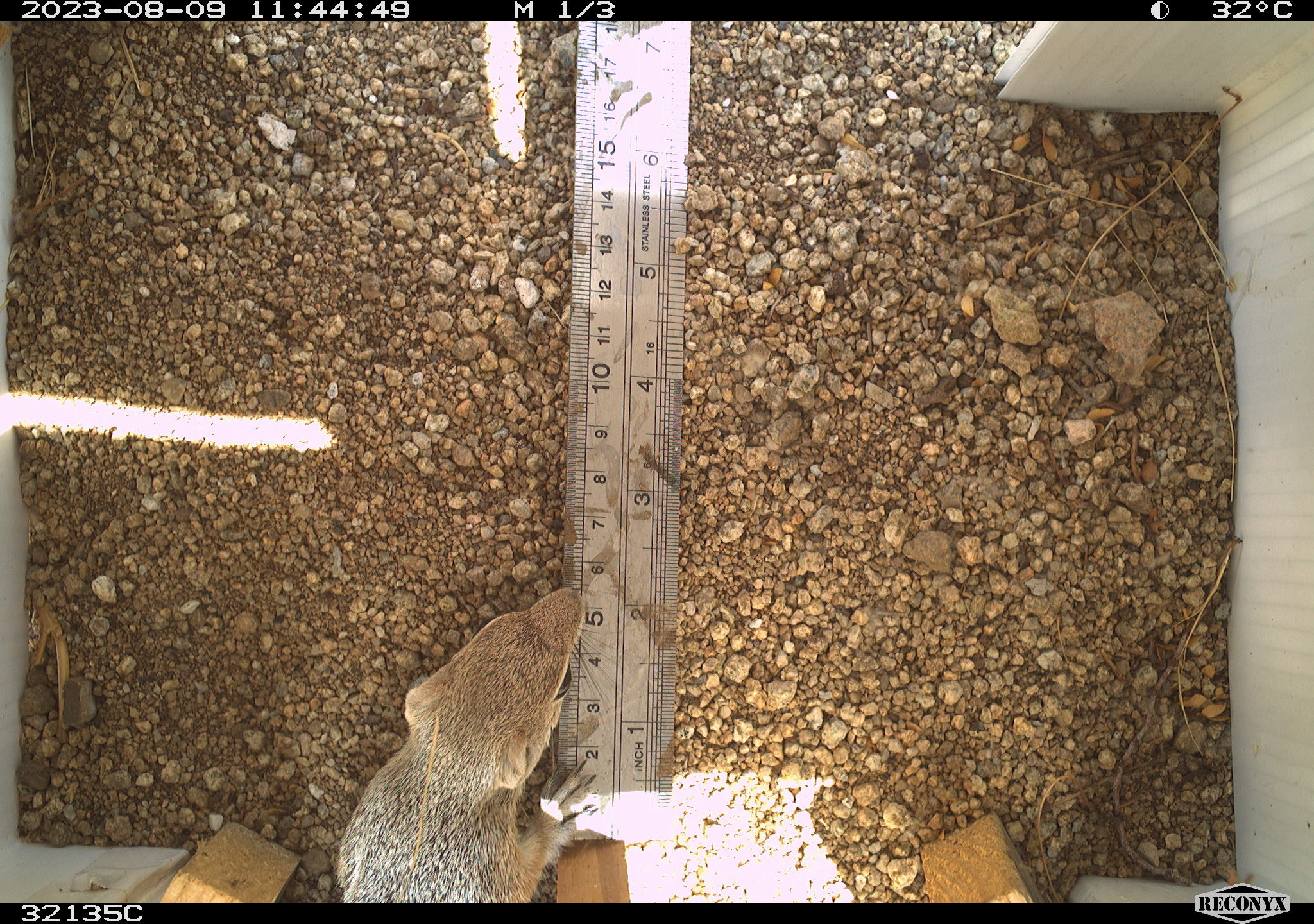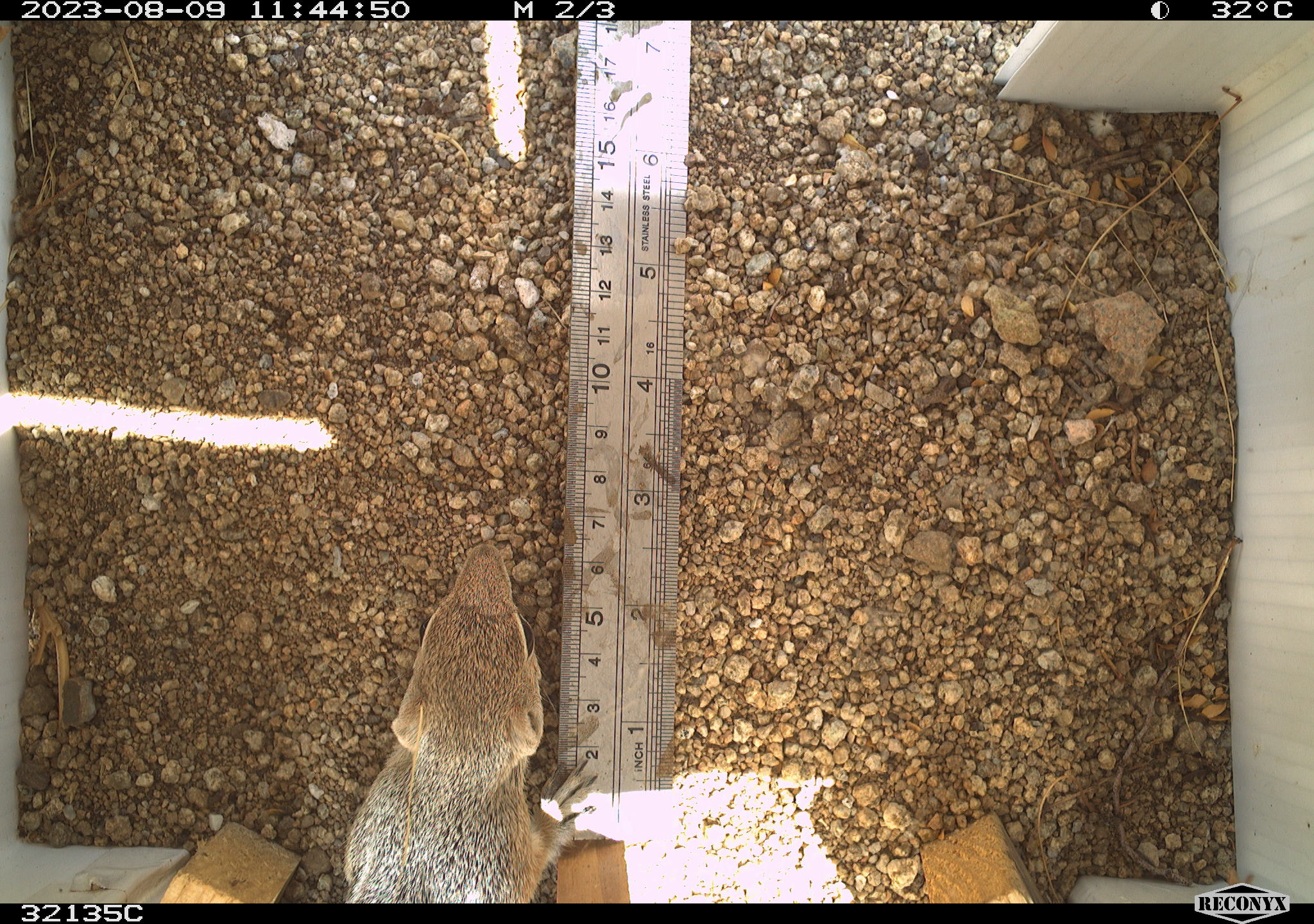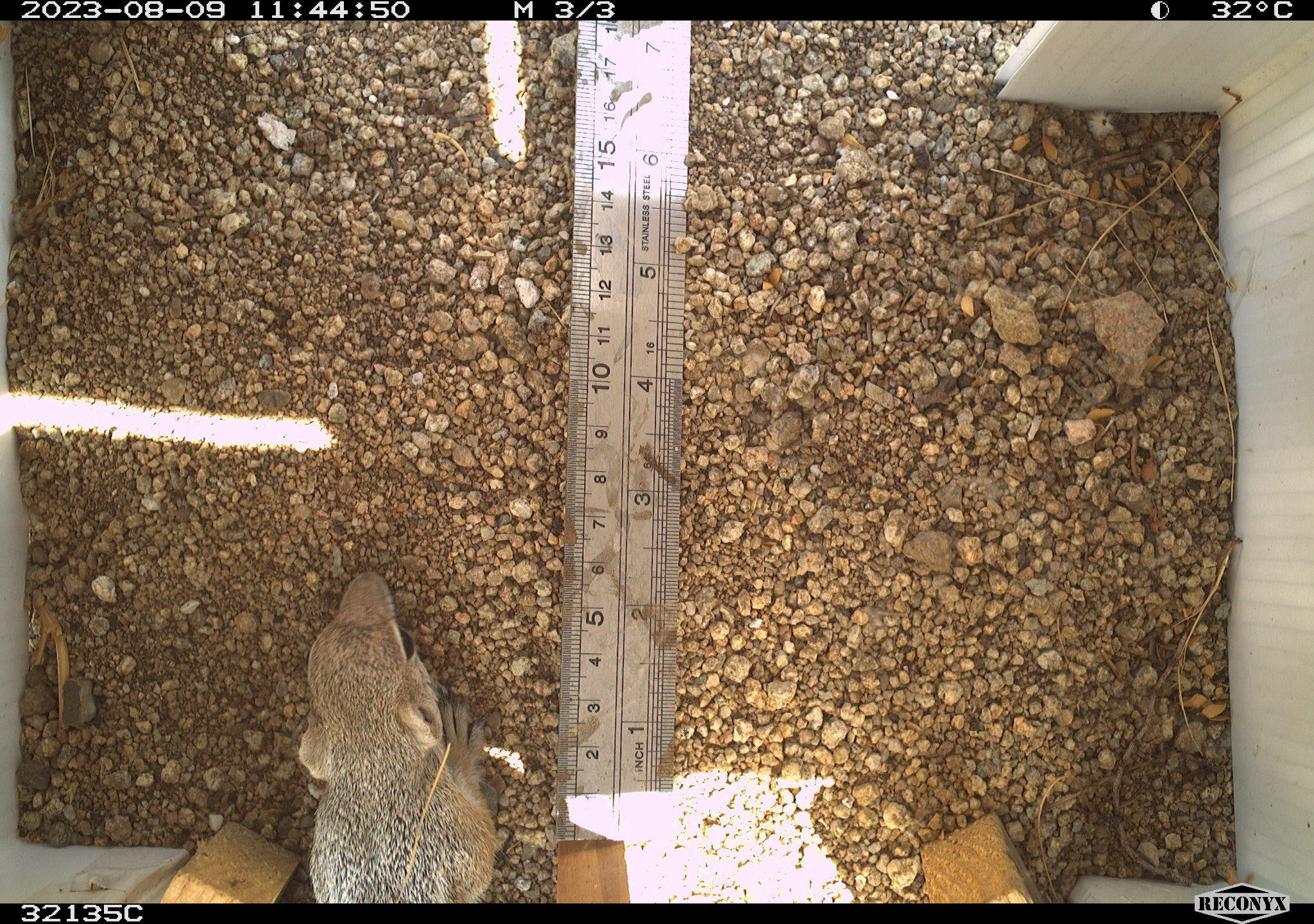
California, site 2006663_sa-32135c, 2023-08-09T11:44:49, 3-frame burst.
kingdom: Animalia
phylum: Chordata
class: Mammalia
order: Rodentia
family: Sciuridae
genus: Ammospermophilus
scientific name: Ammospermophilus leucurus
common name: white-tailed antelope squirrel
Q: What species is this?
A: White-tailed antelope squirrel (Ammospermophilus leucurus).